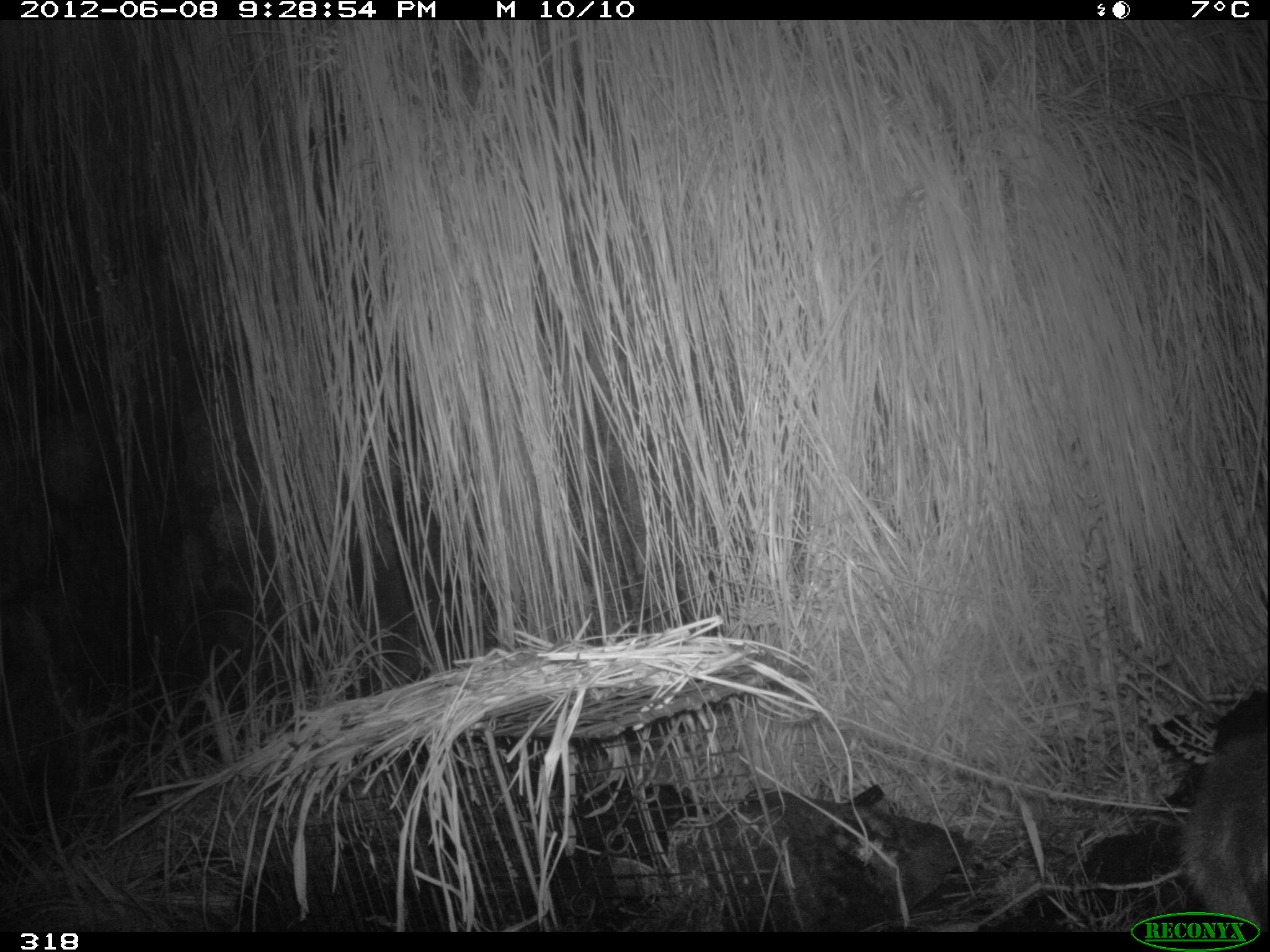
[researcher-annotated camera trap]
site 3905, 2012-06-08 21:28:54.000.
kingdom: Animalia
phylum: Chordata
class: Mammalia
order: Rodentia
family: Cuniculidae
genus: Cuniculus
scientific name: Cuniculus taczanowskii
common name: mountain paca